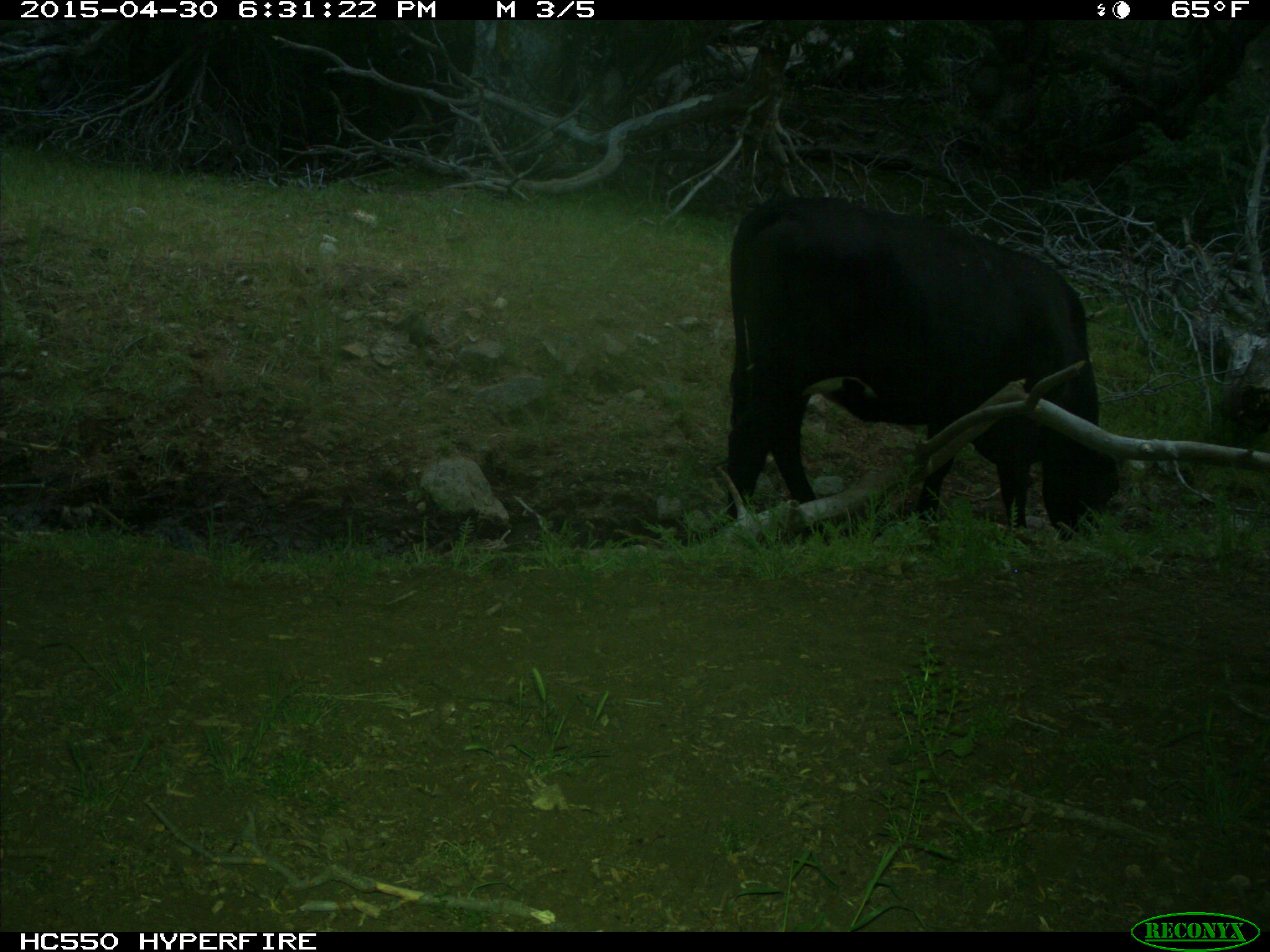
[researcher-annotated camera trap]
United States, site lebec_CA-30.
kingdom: Animalia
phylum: Chordata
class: Mammalia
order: Artiodactyla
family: Bovidae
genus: Bos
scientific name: Bos taurus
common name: domestic cow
Bos taurus (domestic cow).